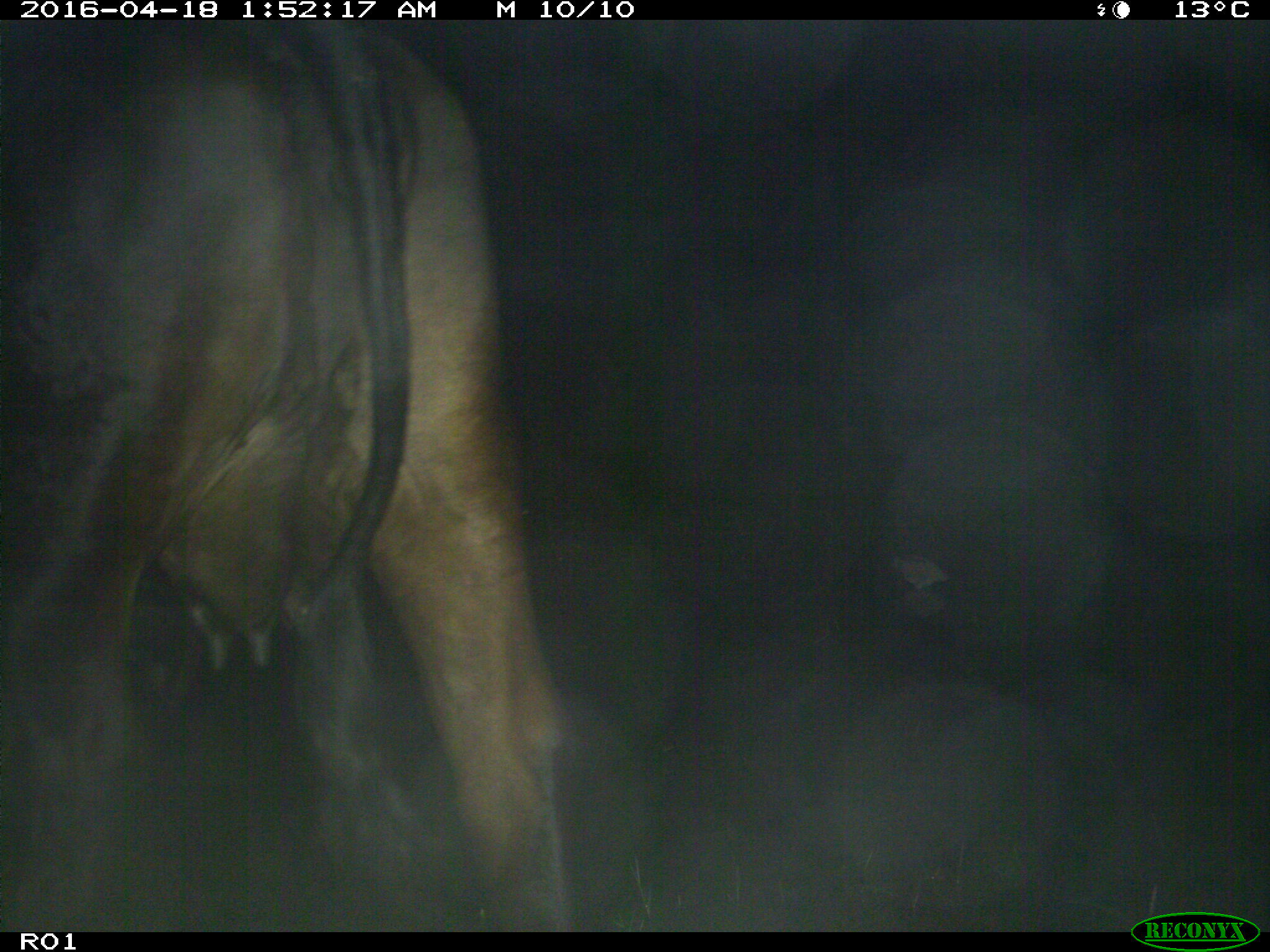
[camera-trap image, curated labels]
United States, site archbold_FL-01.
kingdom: Animalia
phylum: Chordata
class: Mammalia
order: Artiodactyla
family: Bovidae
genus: Bos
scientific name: Bos taurus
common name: domestic cow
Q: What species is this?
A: Bos taurus (domestic cow).